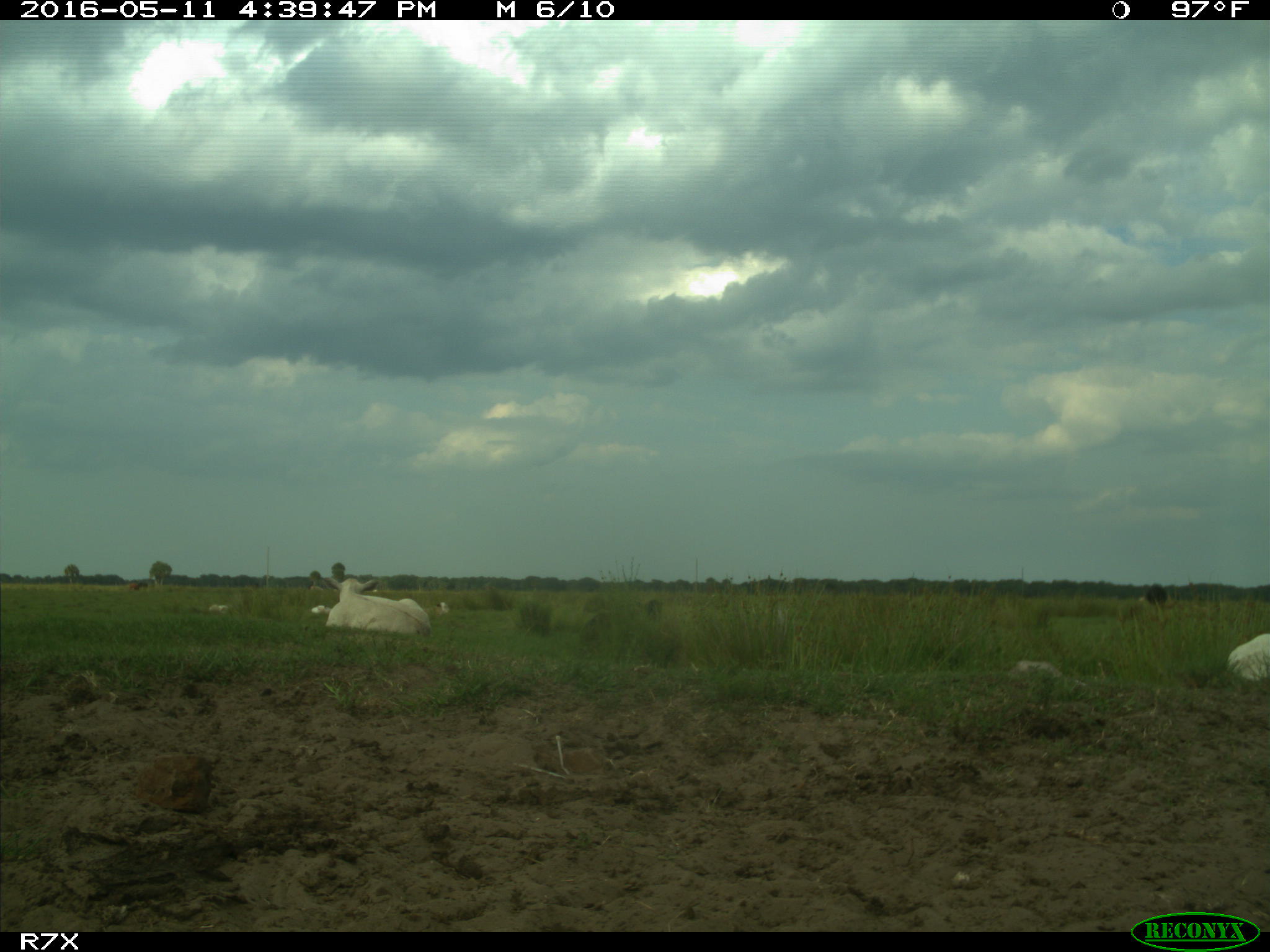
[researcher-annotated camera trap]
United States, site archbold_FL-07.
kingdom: Animalia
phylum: Chordata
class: Mammalia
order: Artiodactyla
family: Bovidae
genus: Bos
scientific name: Bos taurus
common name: domestic cow